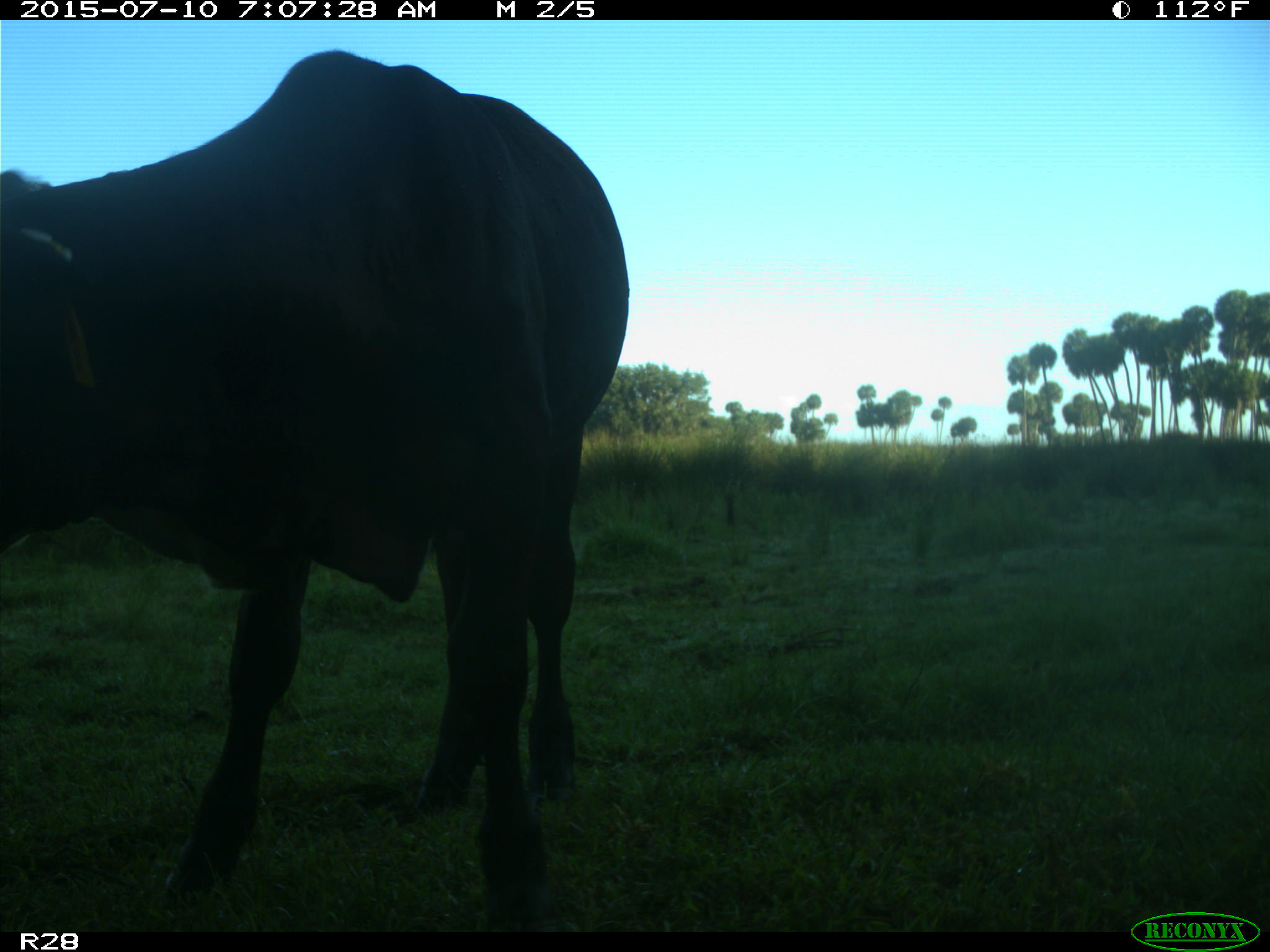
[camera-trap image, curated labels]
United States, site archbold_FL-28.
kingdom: Animalia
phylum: Chordata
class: Mammalia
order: Artiodactyla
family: Bovidae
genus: Bos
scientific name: Bos taurus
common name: domestic cow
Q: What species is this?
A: Bos taurus (domestic cow).